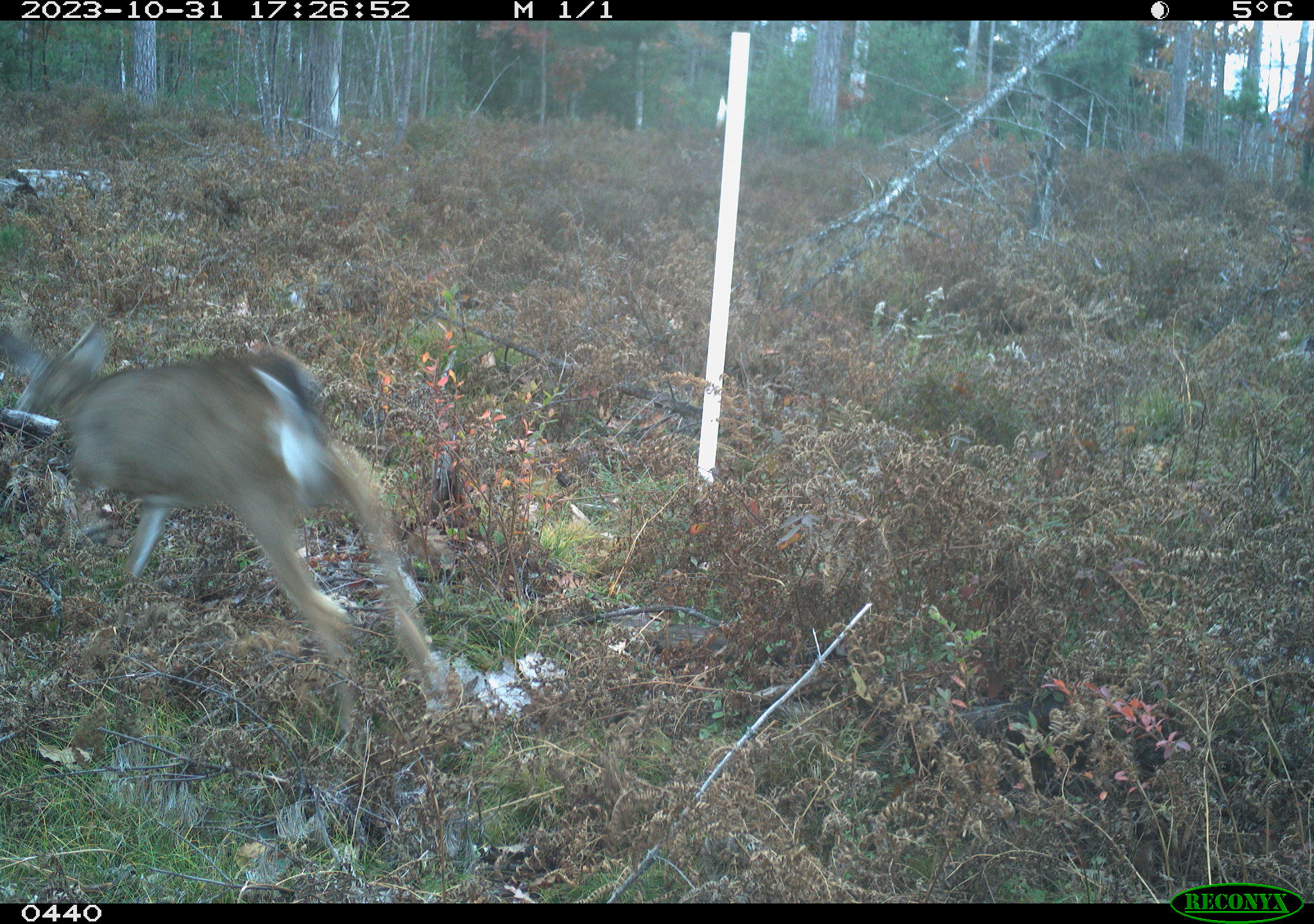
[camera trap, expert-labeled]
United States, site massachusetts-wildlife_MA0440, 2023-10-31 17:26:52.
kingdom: Animalia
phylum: Chordata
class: Mammalia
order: Artiodactyla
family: Cervidae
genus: Odocoileus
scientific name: Odocoileus virginianus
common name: white-tailed deer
White-tailed deer (Odocoileus virginianus).